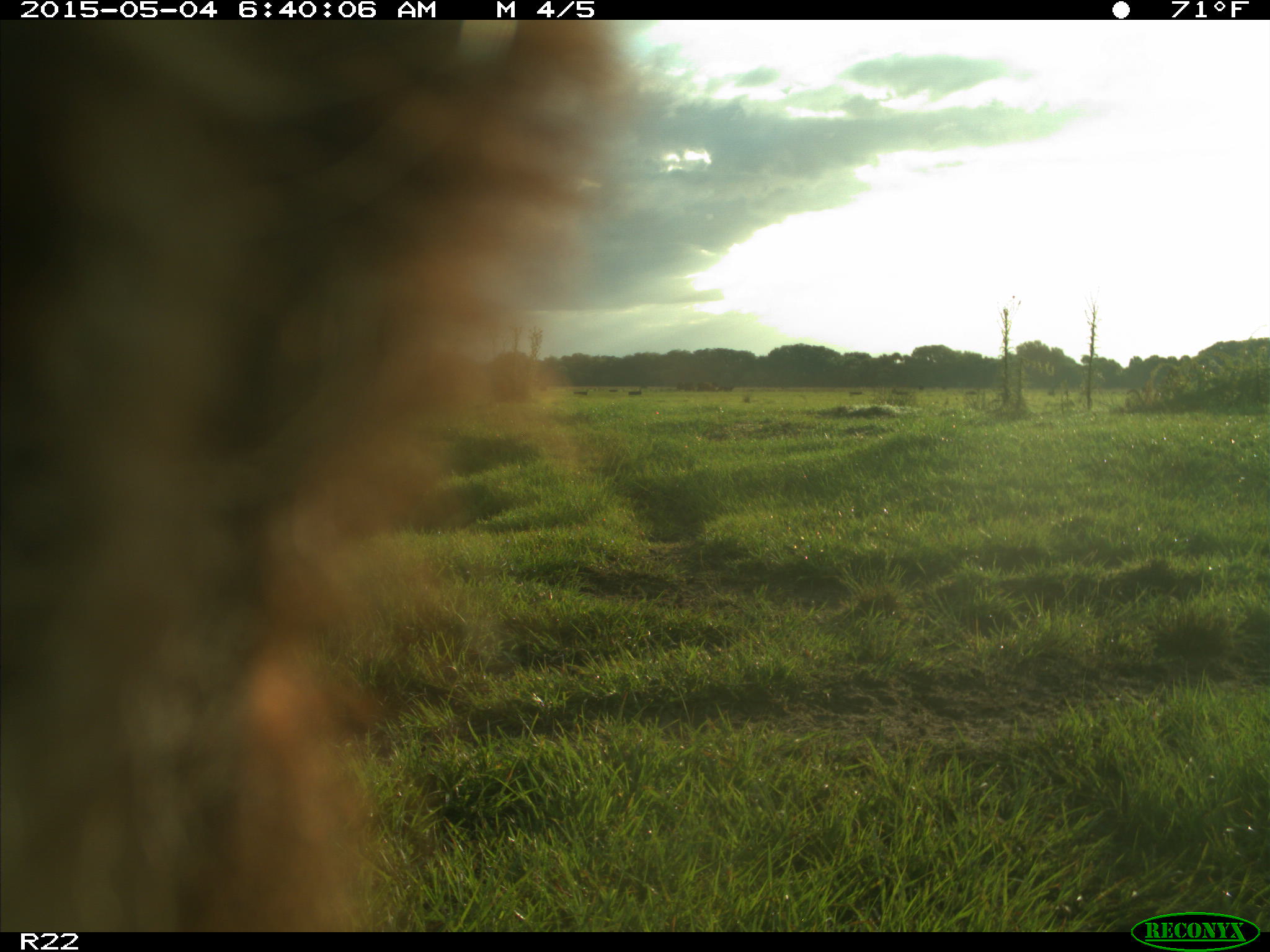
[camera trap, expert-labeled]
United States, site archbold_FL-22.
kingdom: Animalia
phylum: Chordata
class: Mammalia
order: Artiodactyla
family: Bovidae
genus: Bos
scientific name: Bos taurus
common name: domestic cow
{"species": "Bos taurus (domestic cow)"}